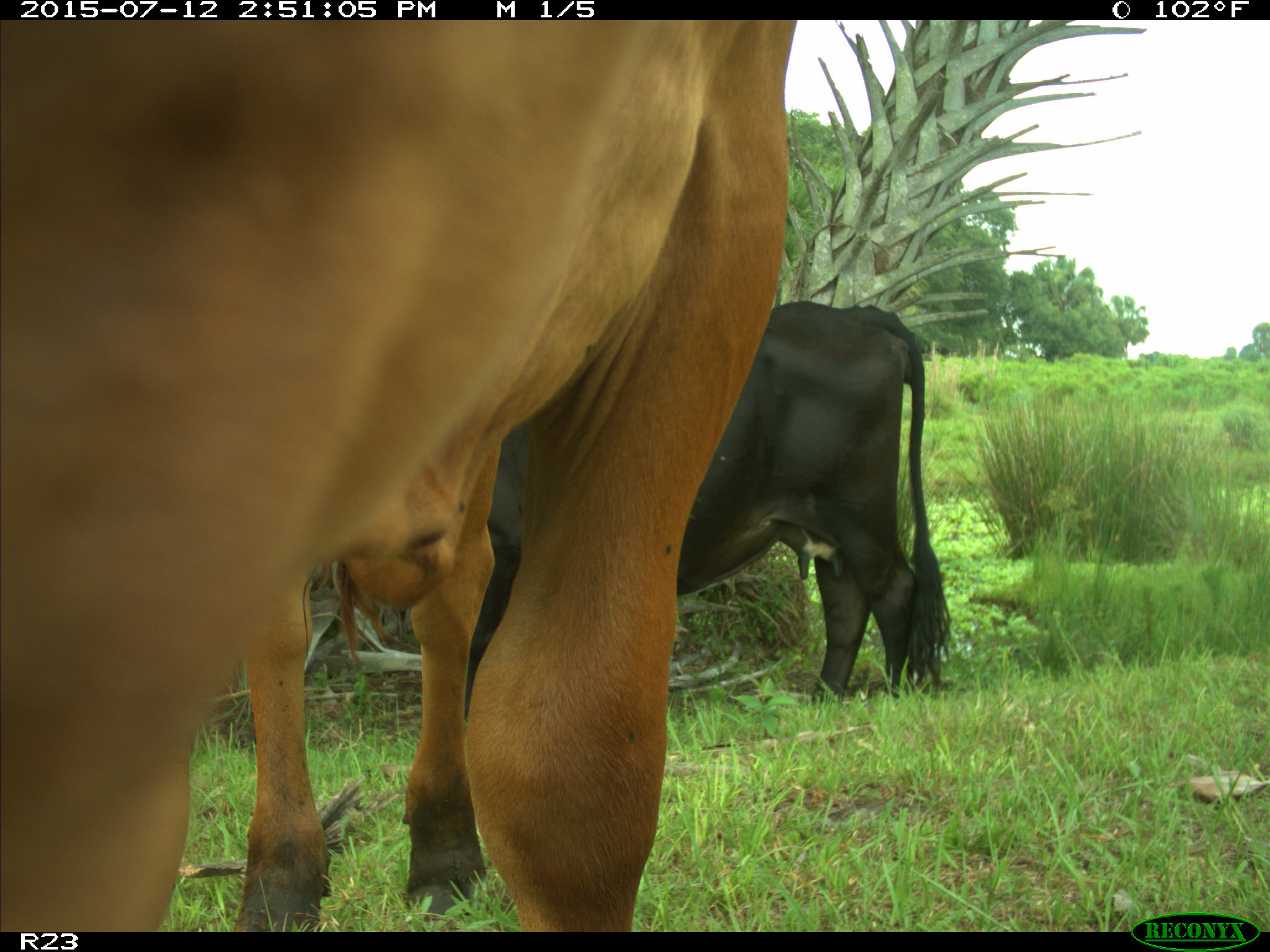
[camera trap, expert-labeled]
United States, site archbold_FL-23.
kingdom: Animalia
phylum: Chordata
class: Mammalia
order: Artiodactyla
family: Bovidae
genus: Bos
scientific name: Bos taurus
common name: domestic cow